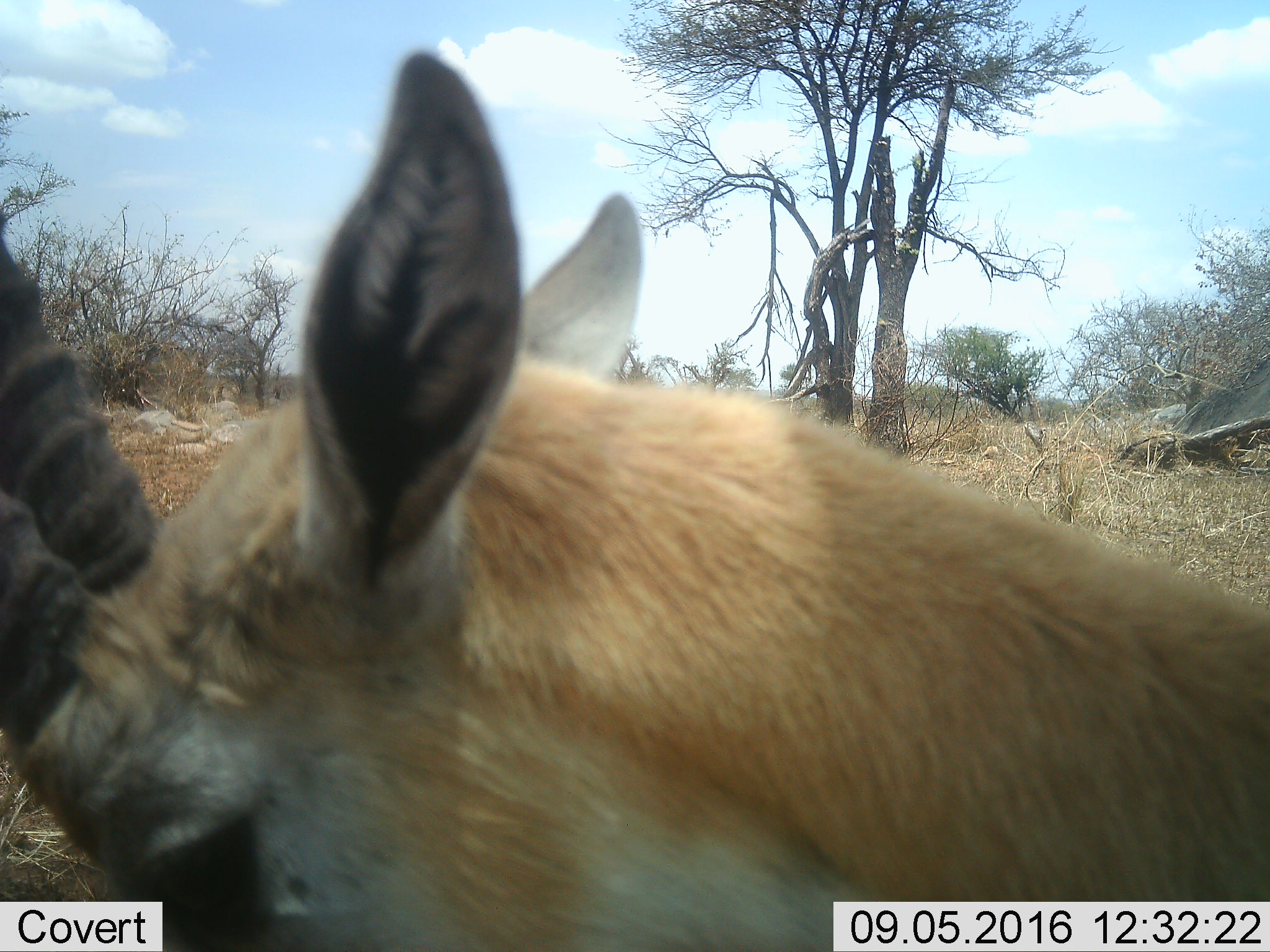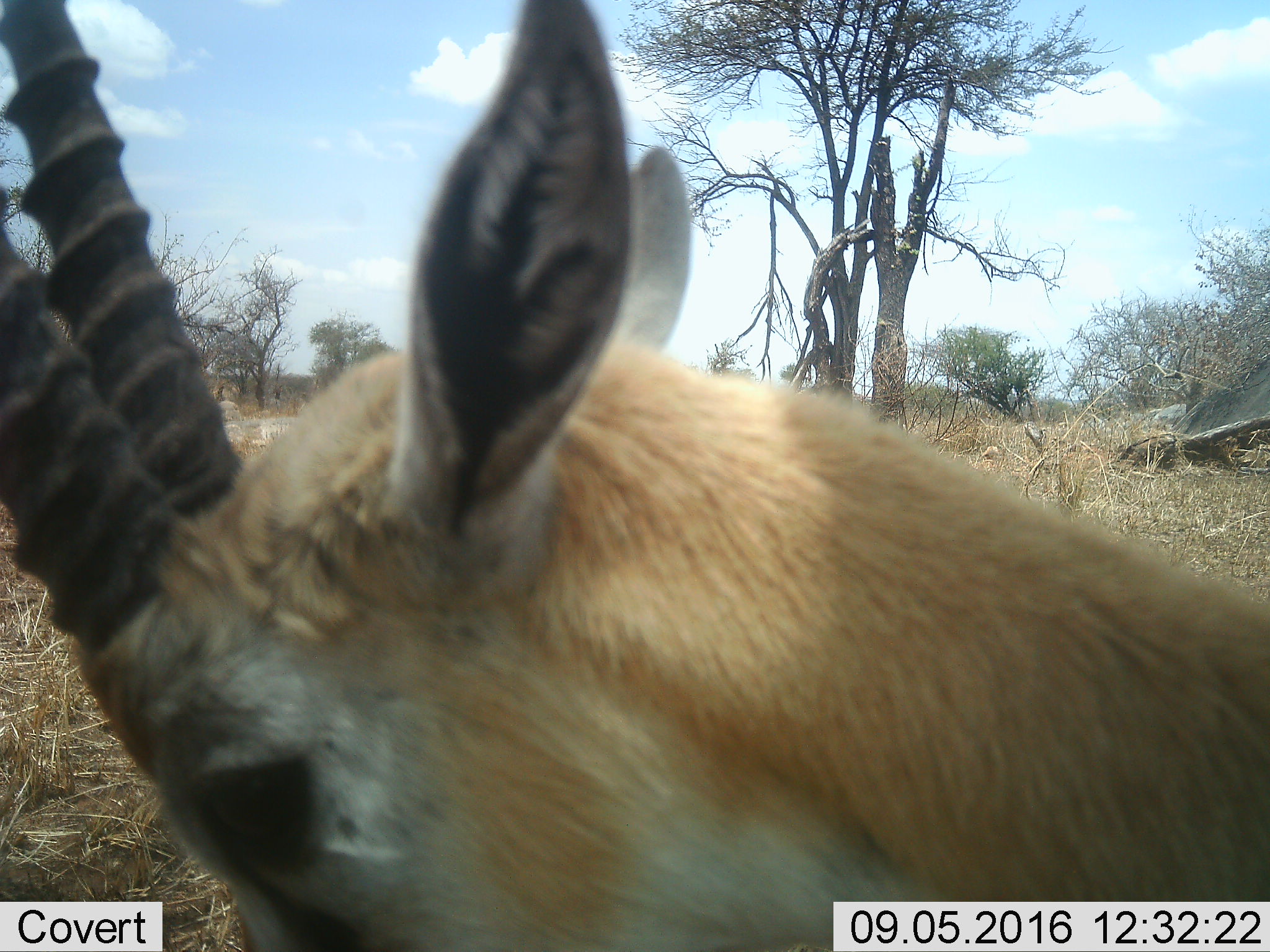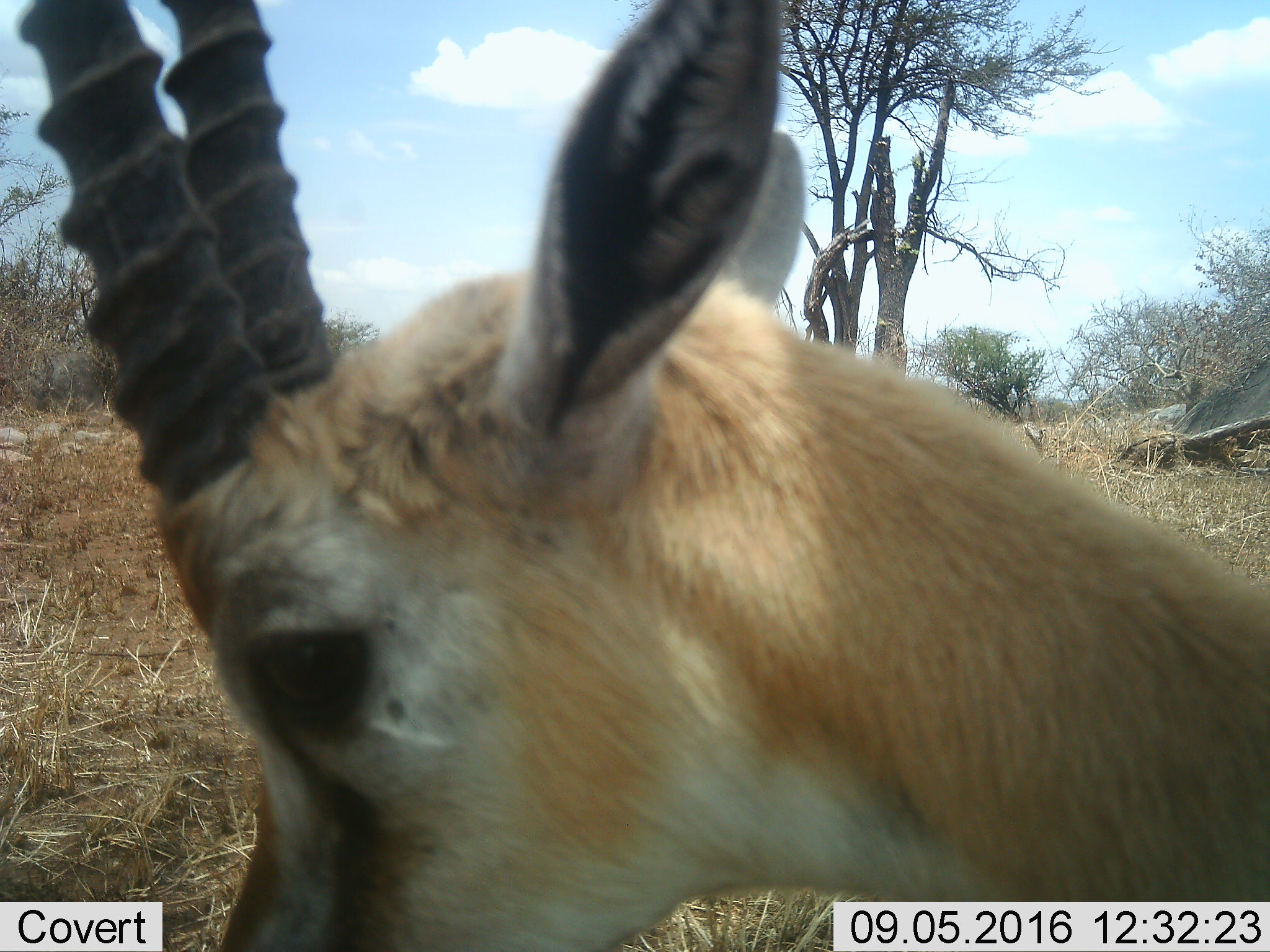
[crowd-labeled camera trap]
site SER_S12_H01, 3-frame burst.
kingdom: Animalia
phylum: Chordata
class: Mammalia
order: Artiodactyla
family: Bovidae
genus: Eudorcas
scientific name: Eudorcas thomsonii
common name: thomson's gazelle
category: gazellethomsons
Gazellethomsons (thomson's gazelle) (Eudorcas thomsonii), count 1. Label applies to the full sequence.